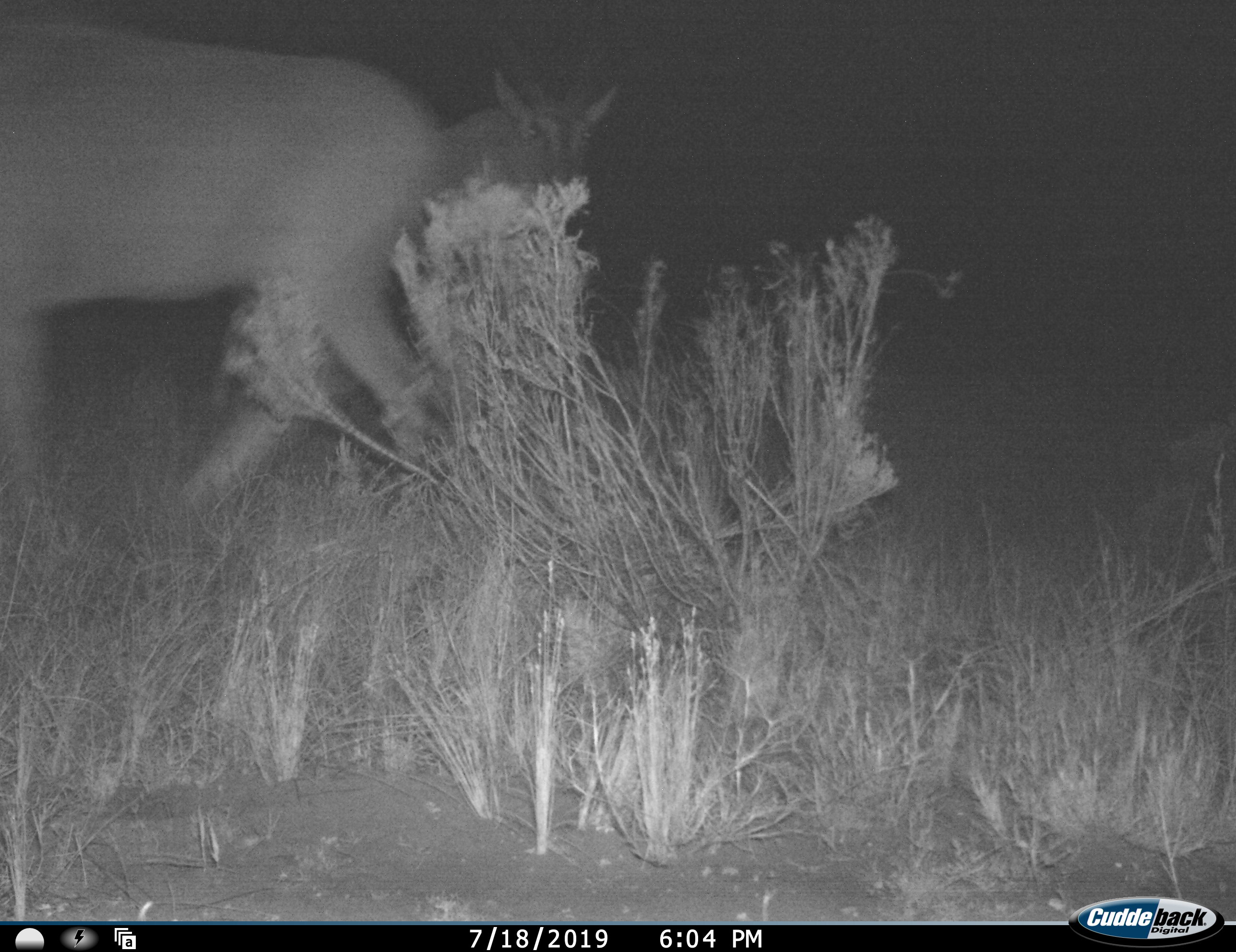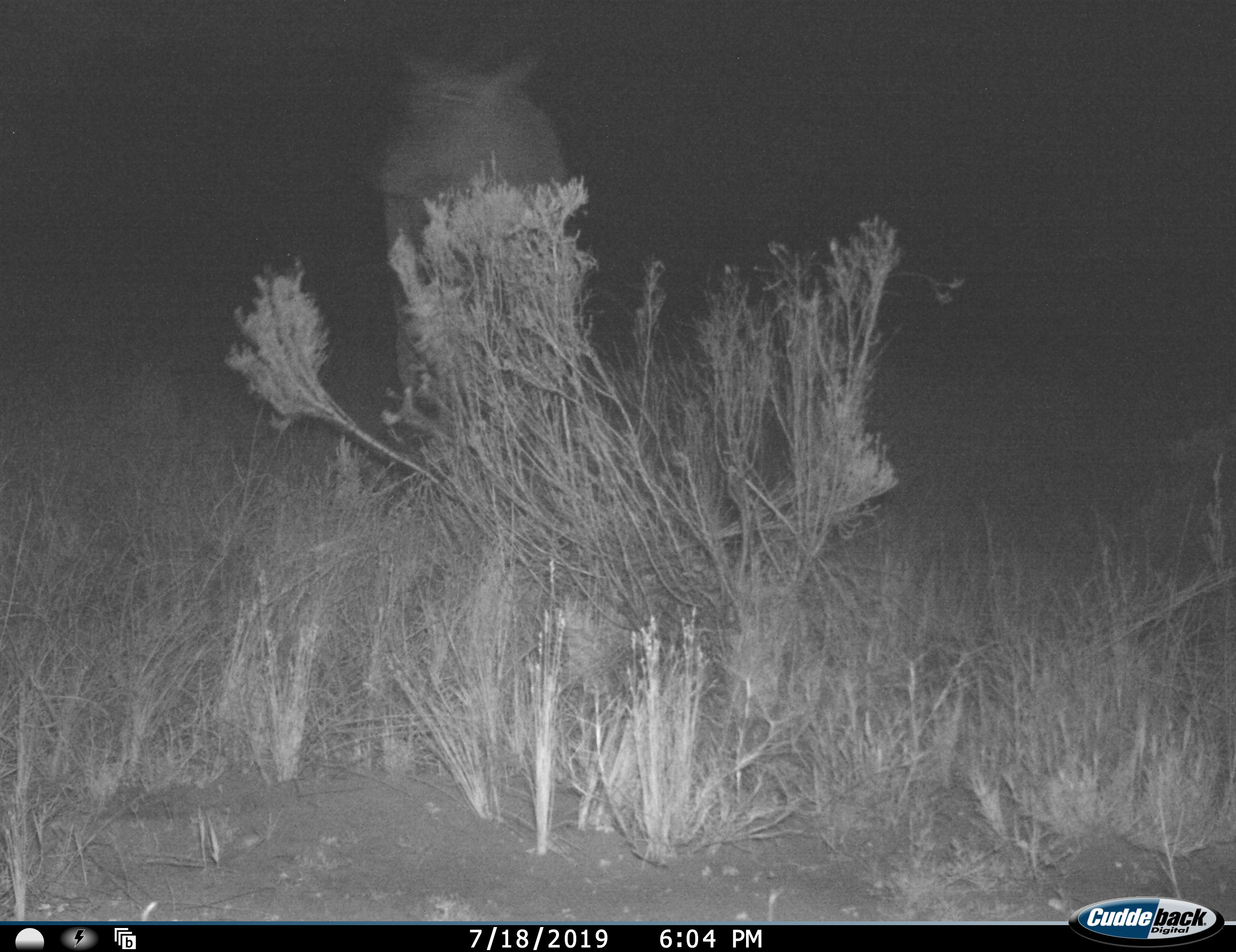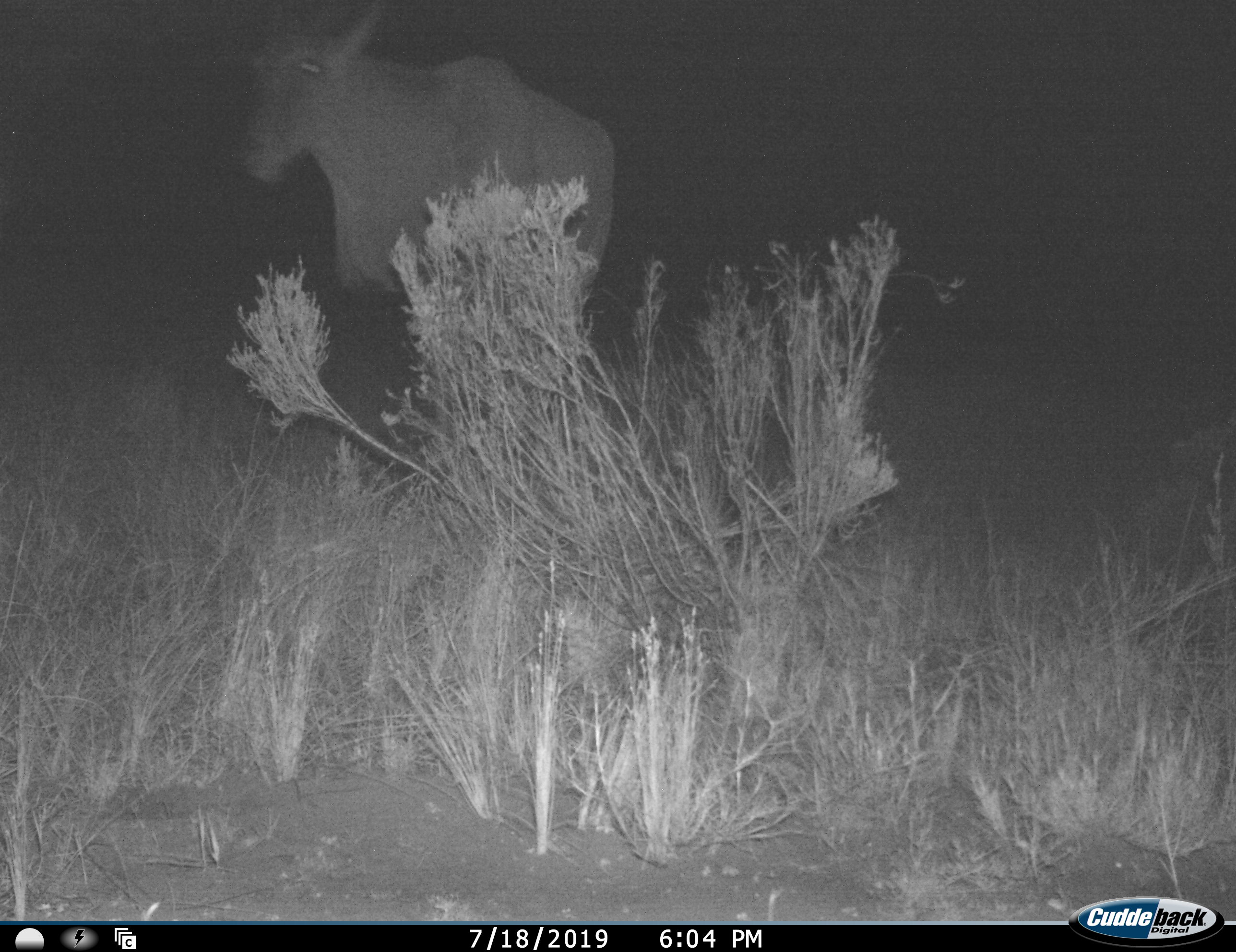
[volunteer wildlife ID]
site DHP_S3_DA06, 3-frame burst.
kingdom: Animalia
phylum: Chordata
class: Mammalia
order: Artiodactyla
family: Bovidae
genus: Tragelaphus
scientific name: Tragelaphus oryx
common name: eland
Eland (Tragelaphus oryx), count 2. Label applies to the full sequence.